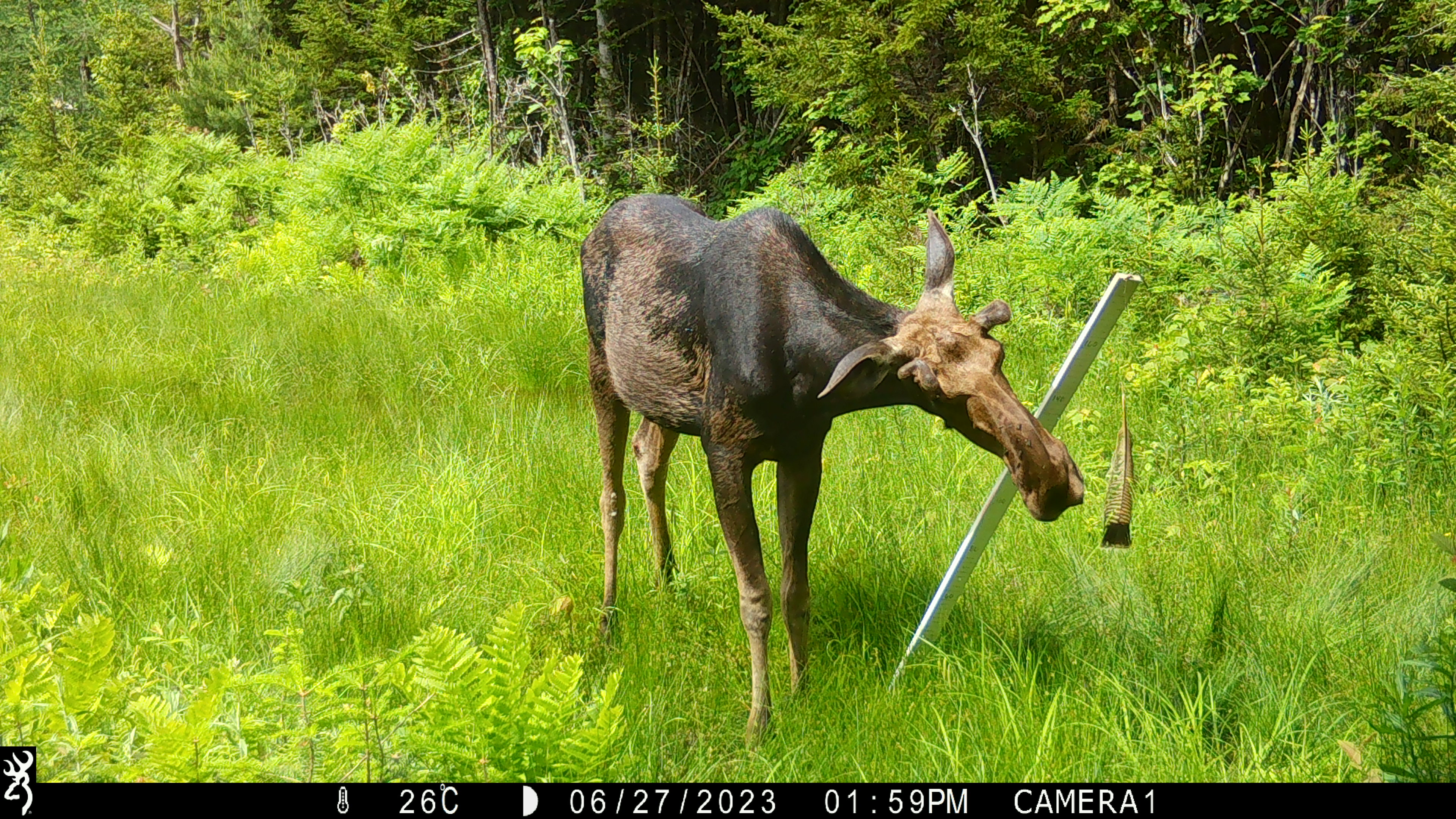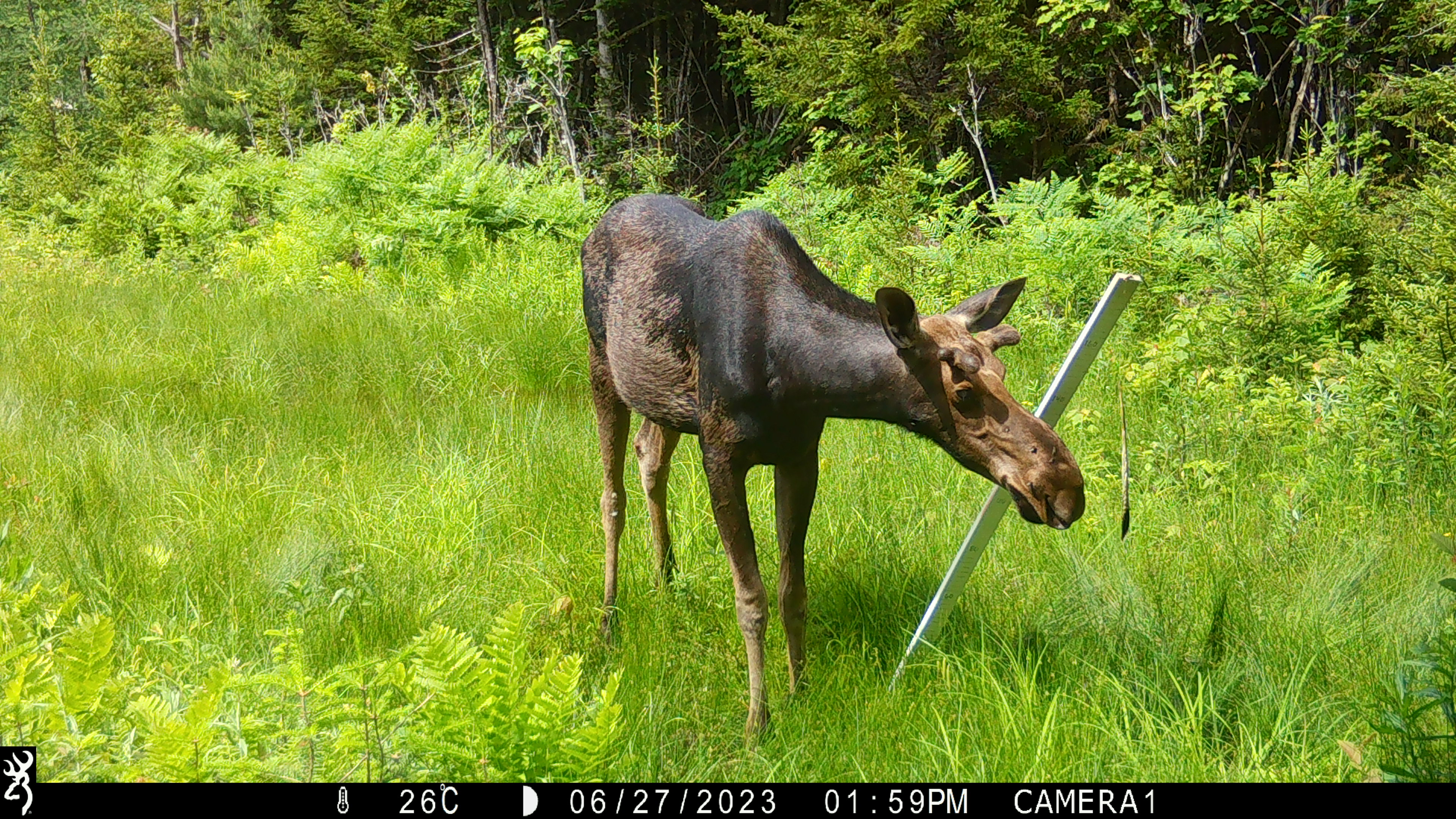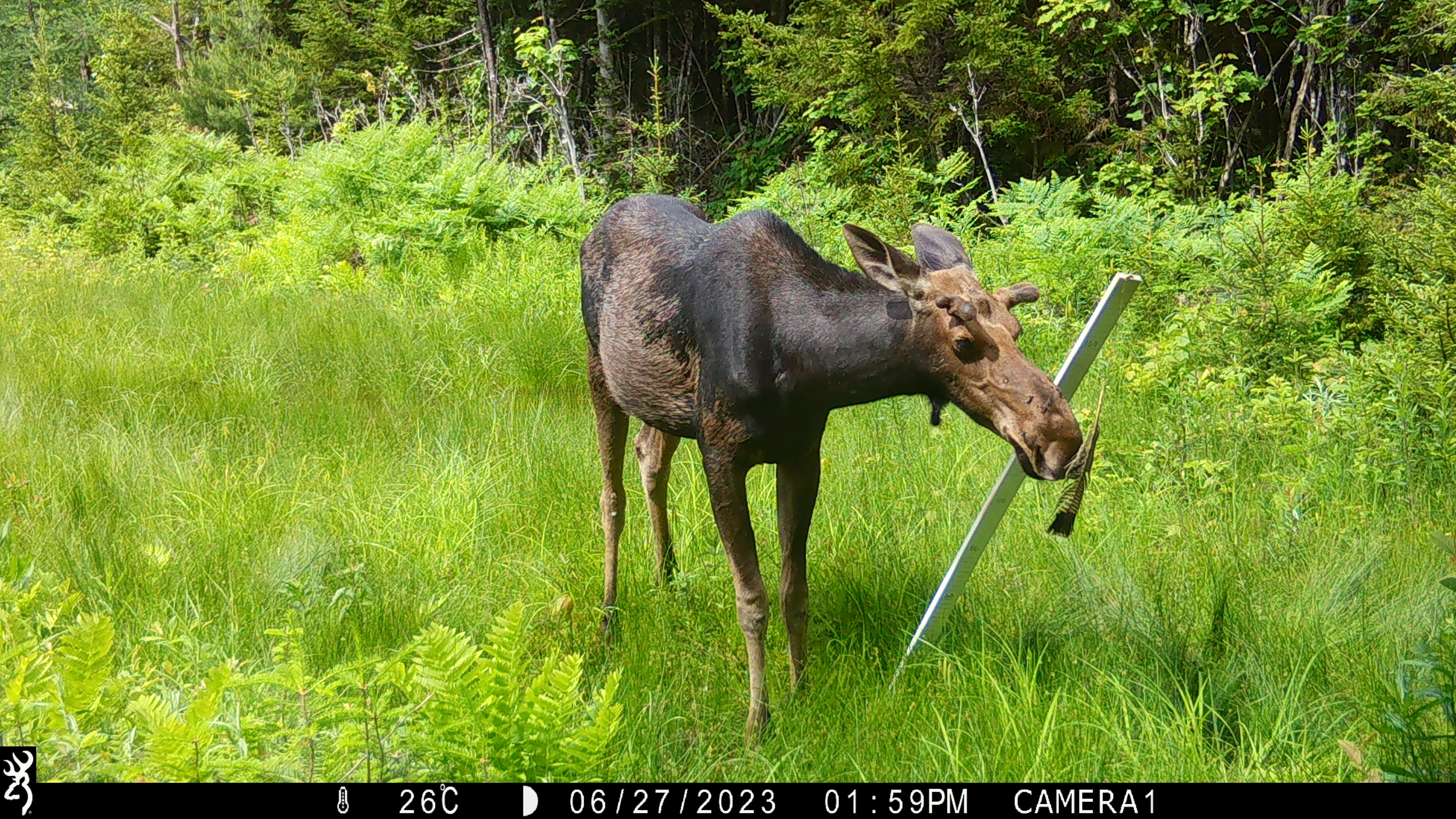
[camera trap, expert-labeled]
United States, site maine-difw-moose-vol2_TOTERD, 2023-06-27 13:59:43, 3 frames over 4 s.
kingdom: Animalia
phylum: Chordata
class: Mammalia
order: Artiodactyla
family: Cervidae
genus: Alces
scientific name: Alces alces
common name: moose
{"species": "moose (Alces alces)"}